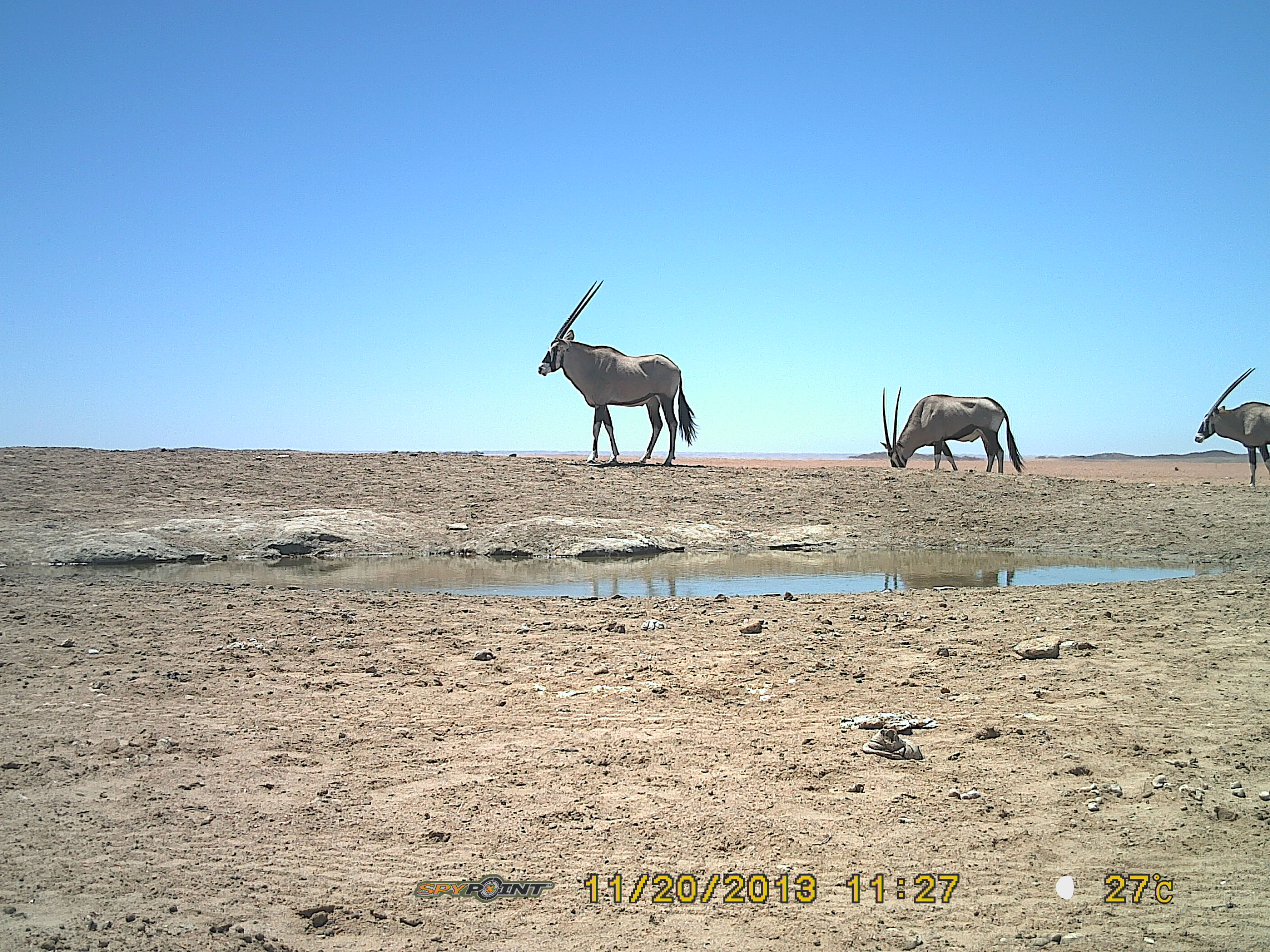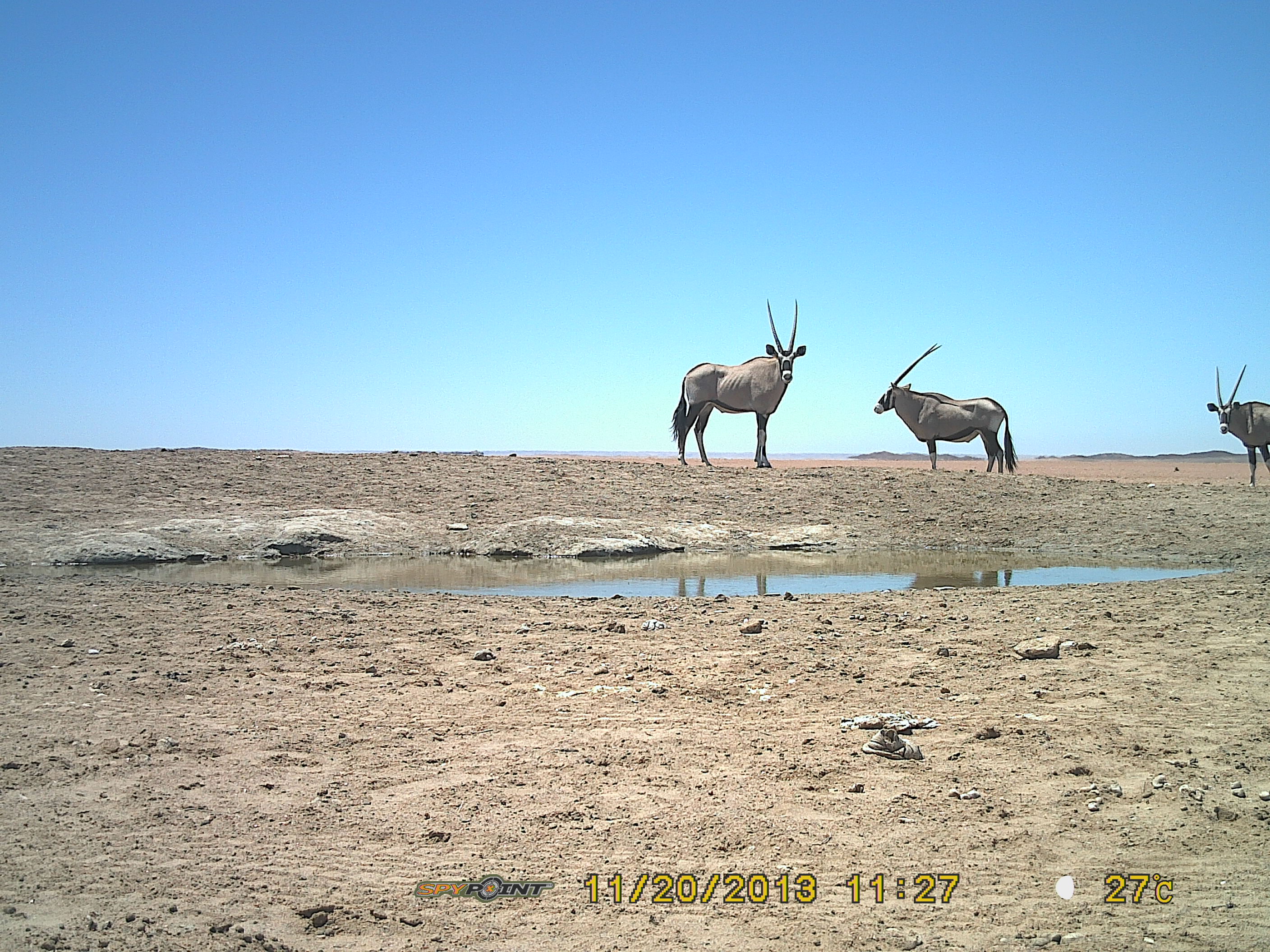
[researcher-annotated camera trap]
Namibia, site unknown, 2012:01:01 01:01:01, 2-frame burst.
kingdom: Animalia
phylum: Chordata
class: Mammalia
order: Artiodactyla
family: Bovidae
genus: Oryx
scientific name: Oryx gazella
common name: gemsbok